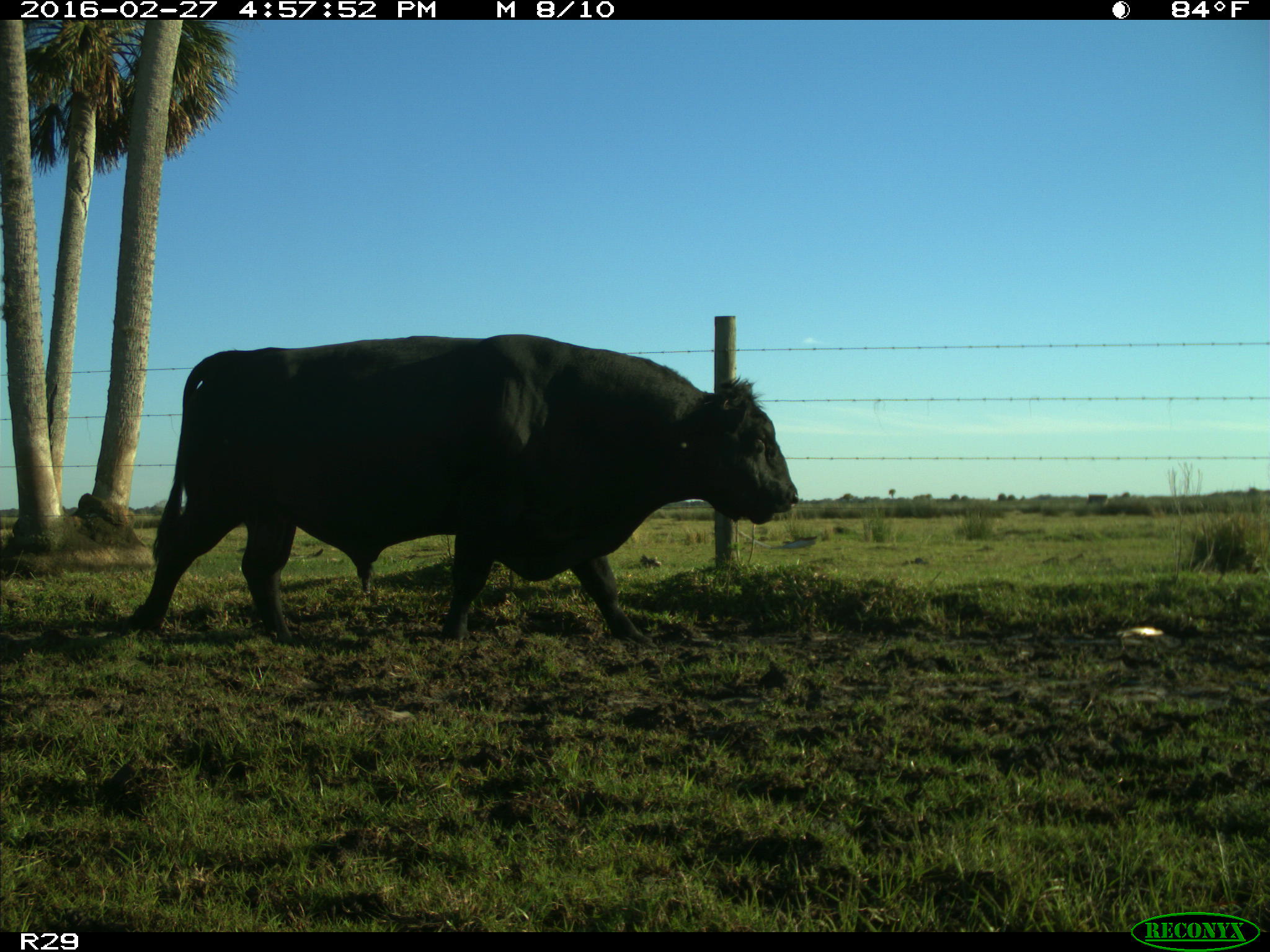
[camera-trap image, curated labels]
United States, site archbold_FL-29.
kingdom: Animalia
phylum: Chordata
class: Mammalia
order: Artiodactyla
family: Bovidae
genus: Bos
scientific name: Bos taurus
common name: domestic cow